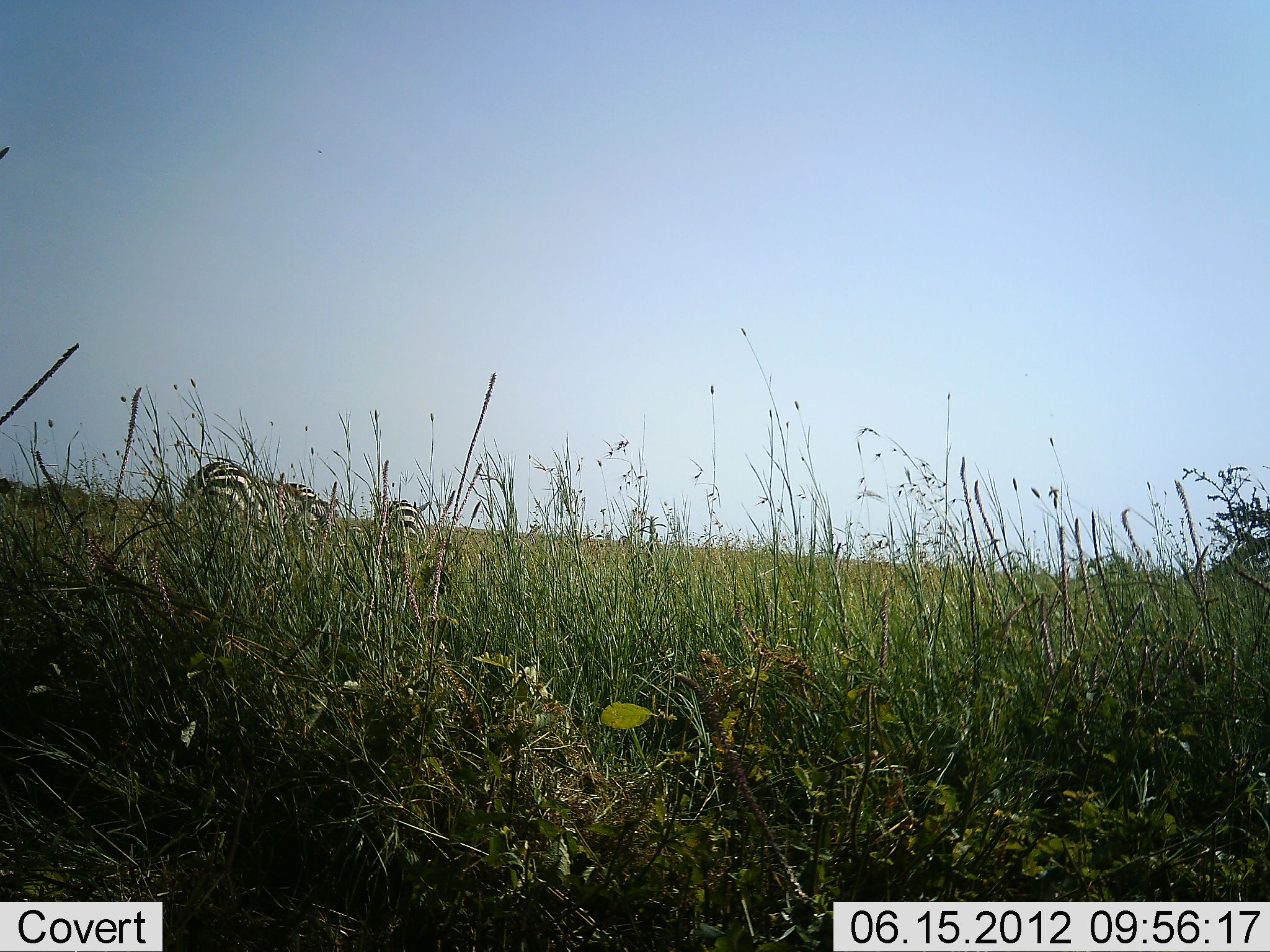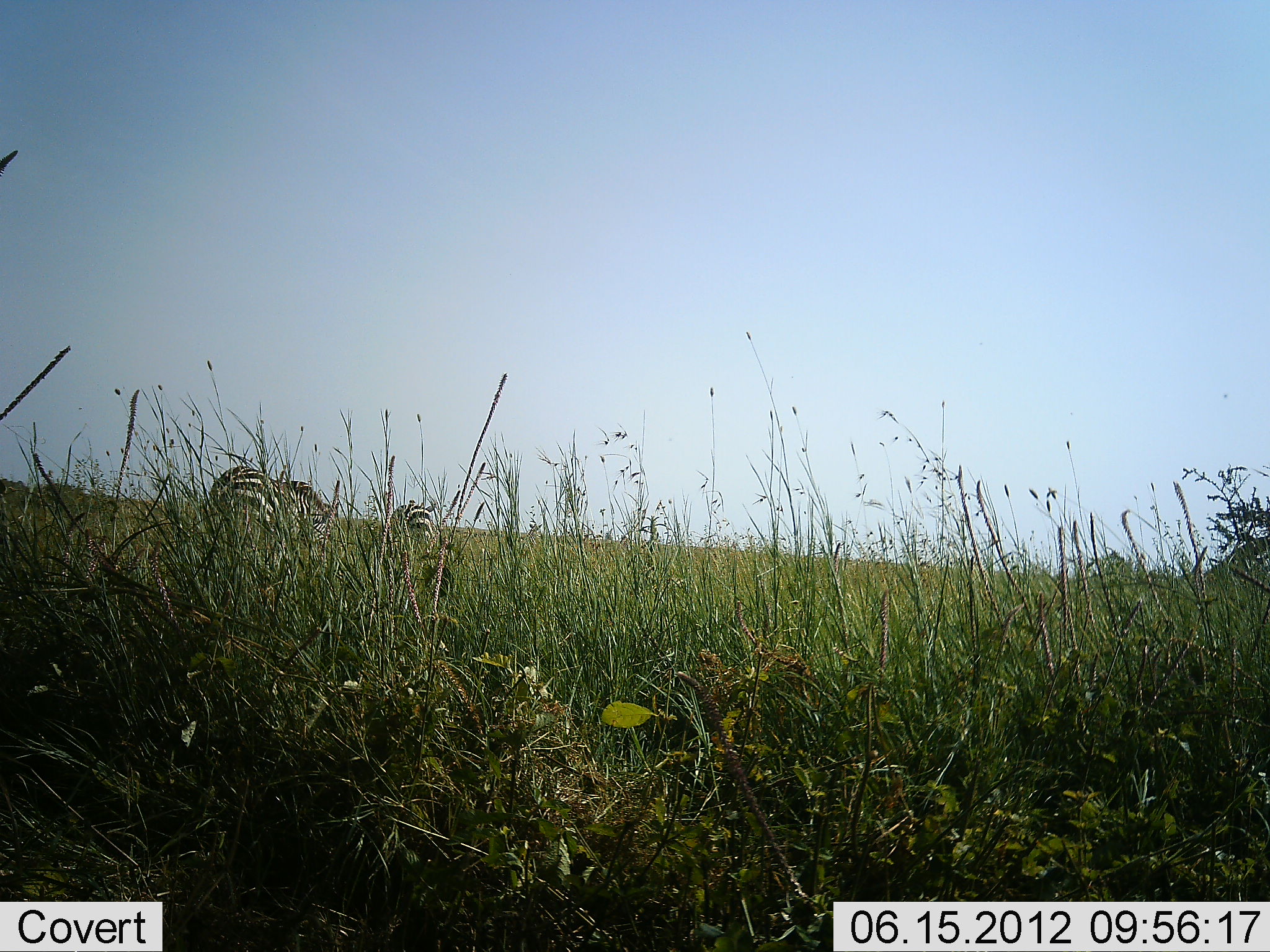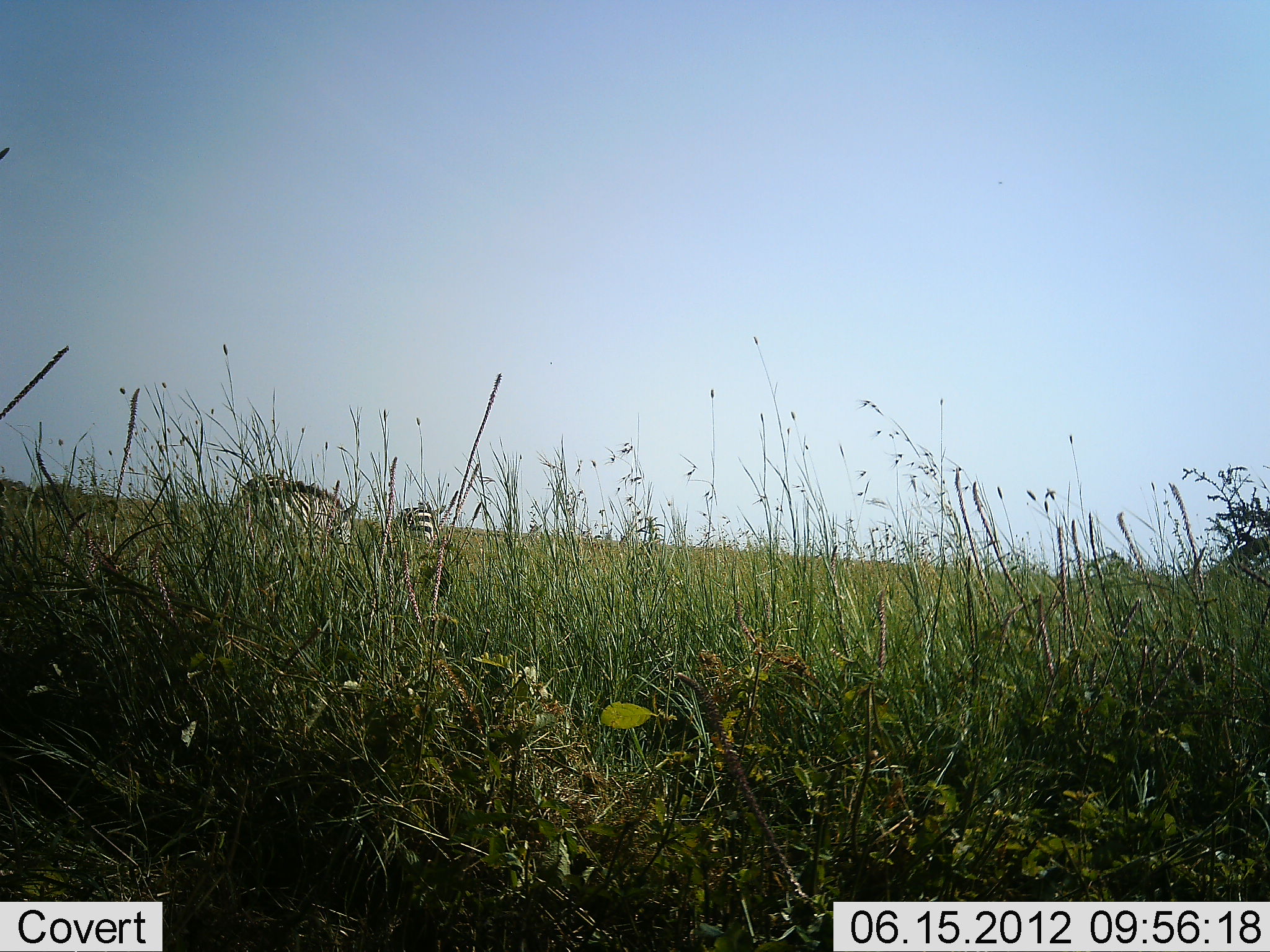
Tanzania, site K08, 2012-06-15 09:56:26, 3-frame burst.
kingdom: Animalia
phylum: Chordata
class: Mammalia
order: Perissodactyla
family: Equidae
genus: Equus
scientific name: Equus quagga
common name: plains zebra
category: zebra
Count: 2.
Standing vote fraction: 30%.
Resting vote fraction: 0%.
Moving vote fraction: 40%.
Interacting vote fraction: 0%.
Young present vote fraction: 0%.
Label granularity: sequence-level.